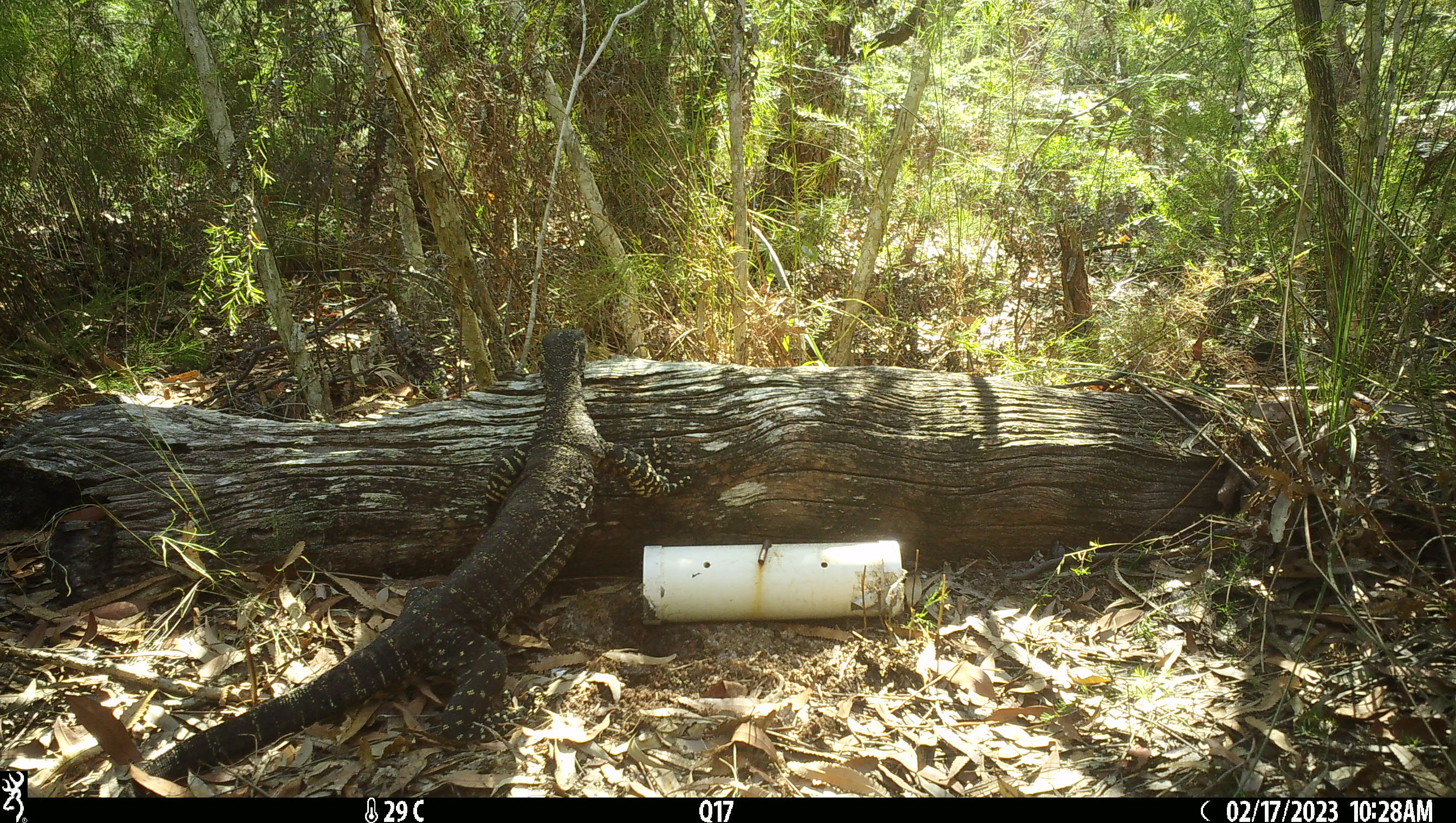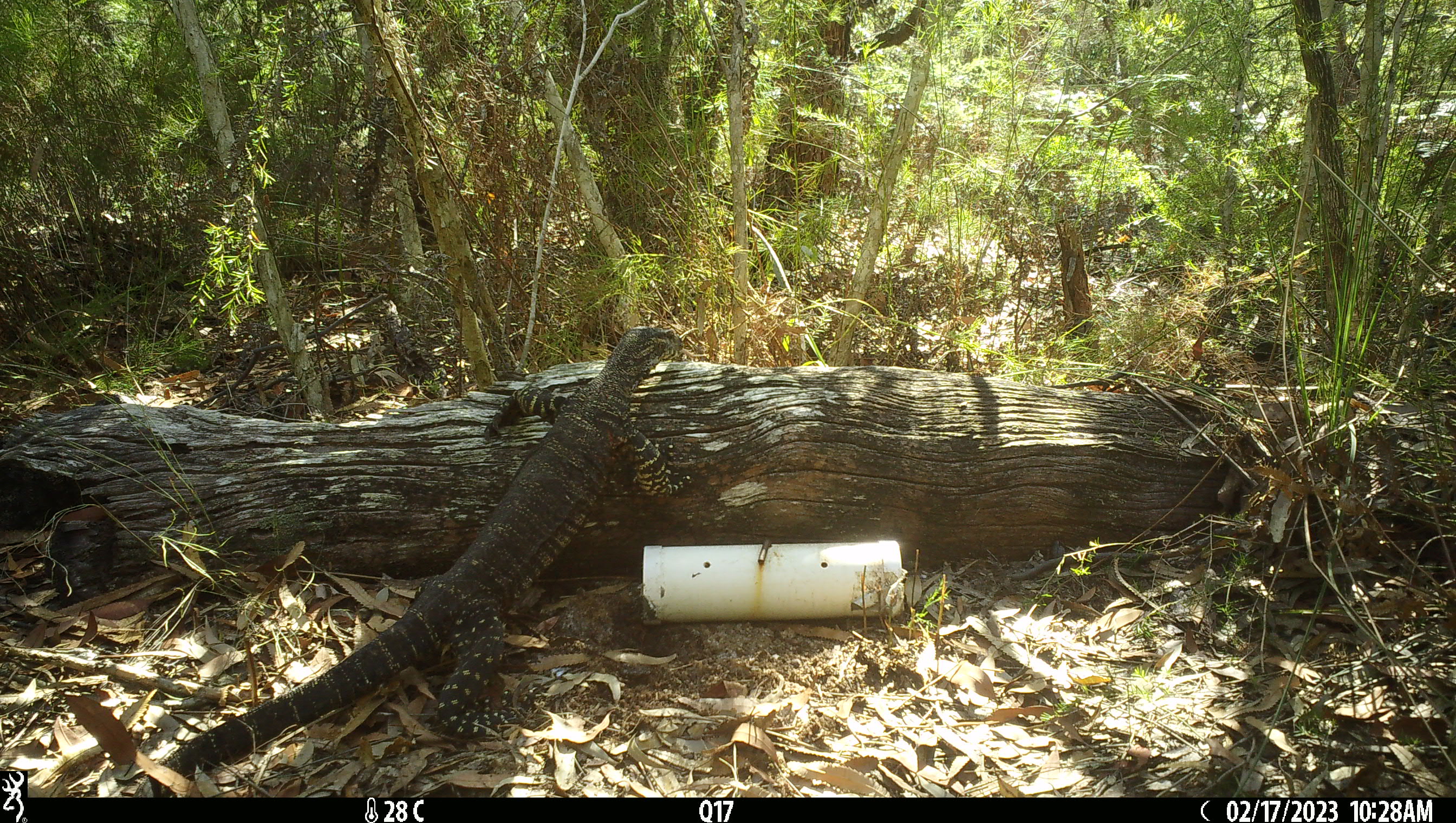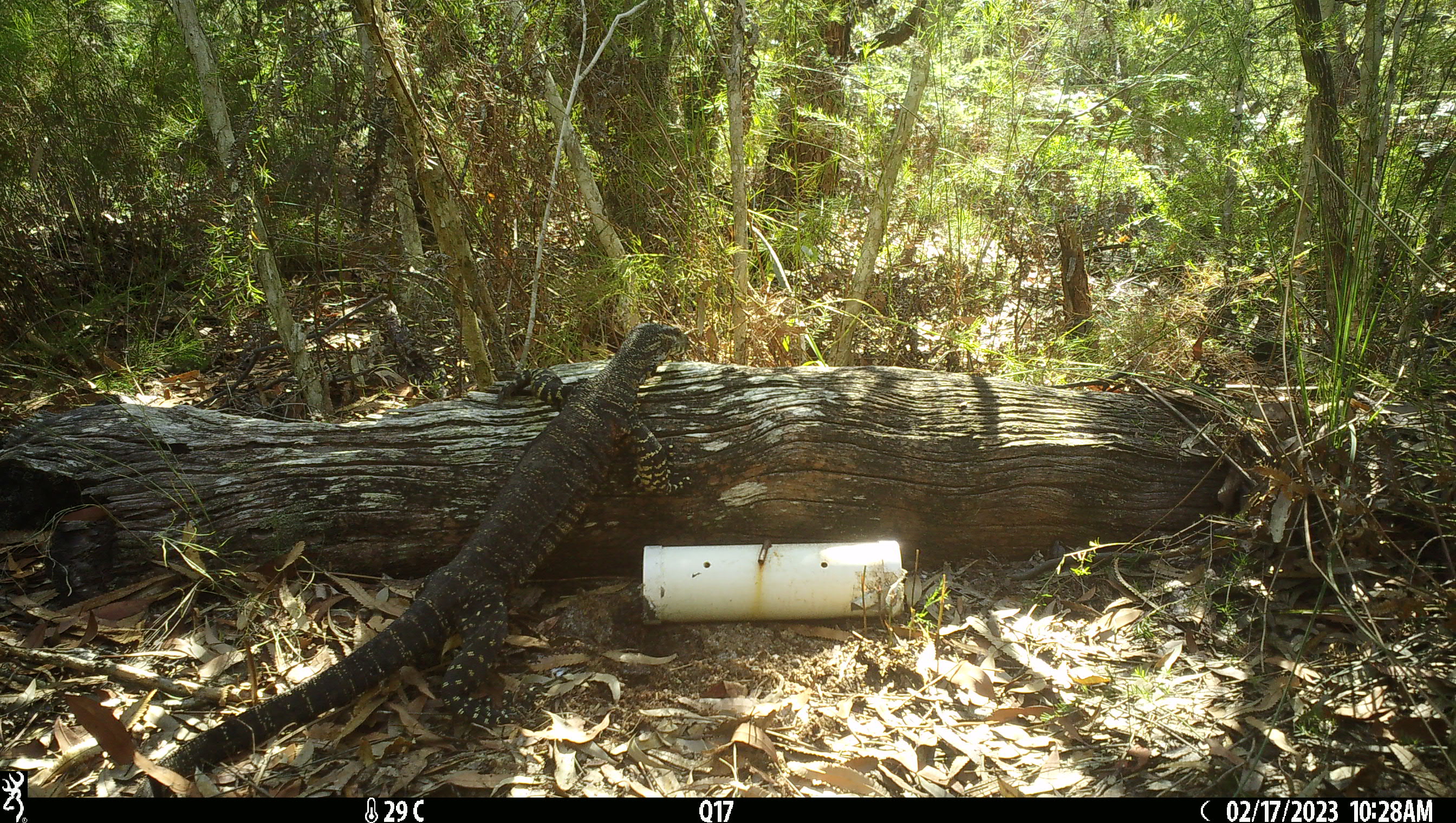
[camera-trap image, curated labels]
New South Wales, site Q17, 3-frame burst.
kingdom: Animalia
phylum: Chordata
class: Reptilia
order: Squamata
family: Varanidae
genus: Varanus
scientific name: Varanus varius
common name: lace monitor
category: goanna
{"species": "goanna (lace monitor) (Varanus varius)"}